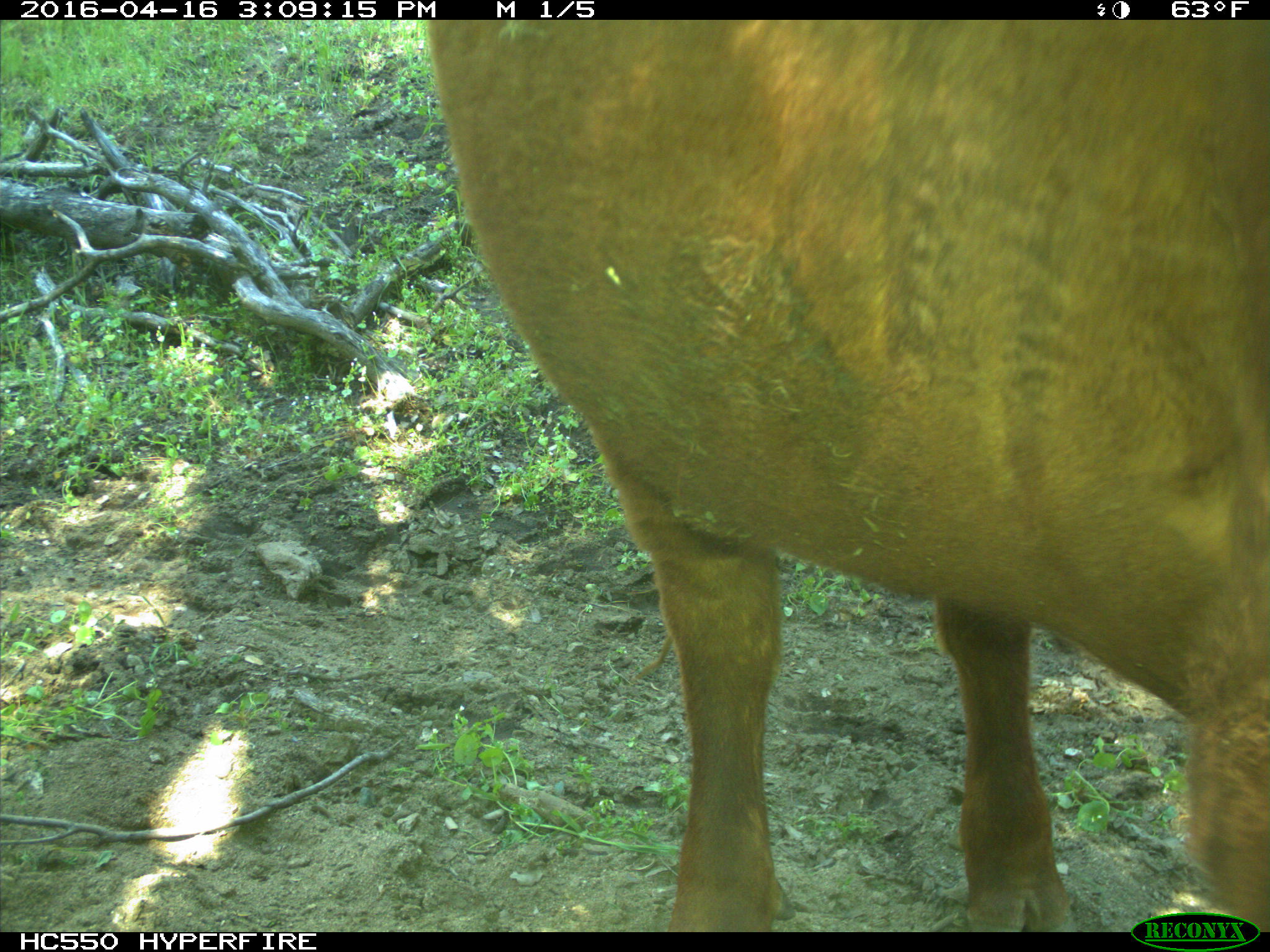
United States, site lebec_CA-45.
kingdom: Animalia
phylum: Chordata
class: Mammalia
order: Artiodactyla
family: Bovidae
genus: Bos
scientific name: Bos taurus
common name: domestic cow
Bos taurus (domestic cow).